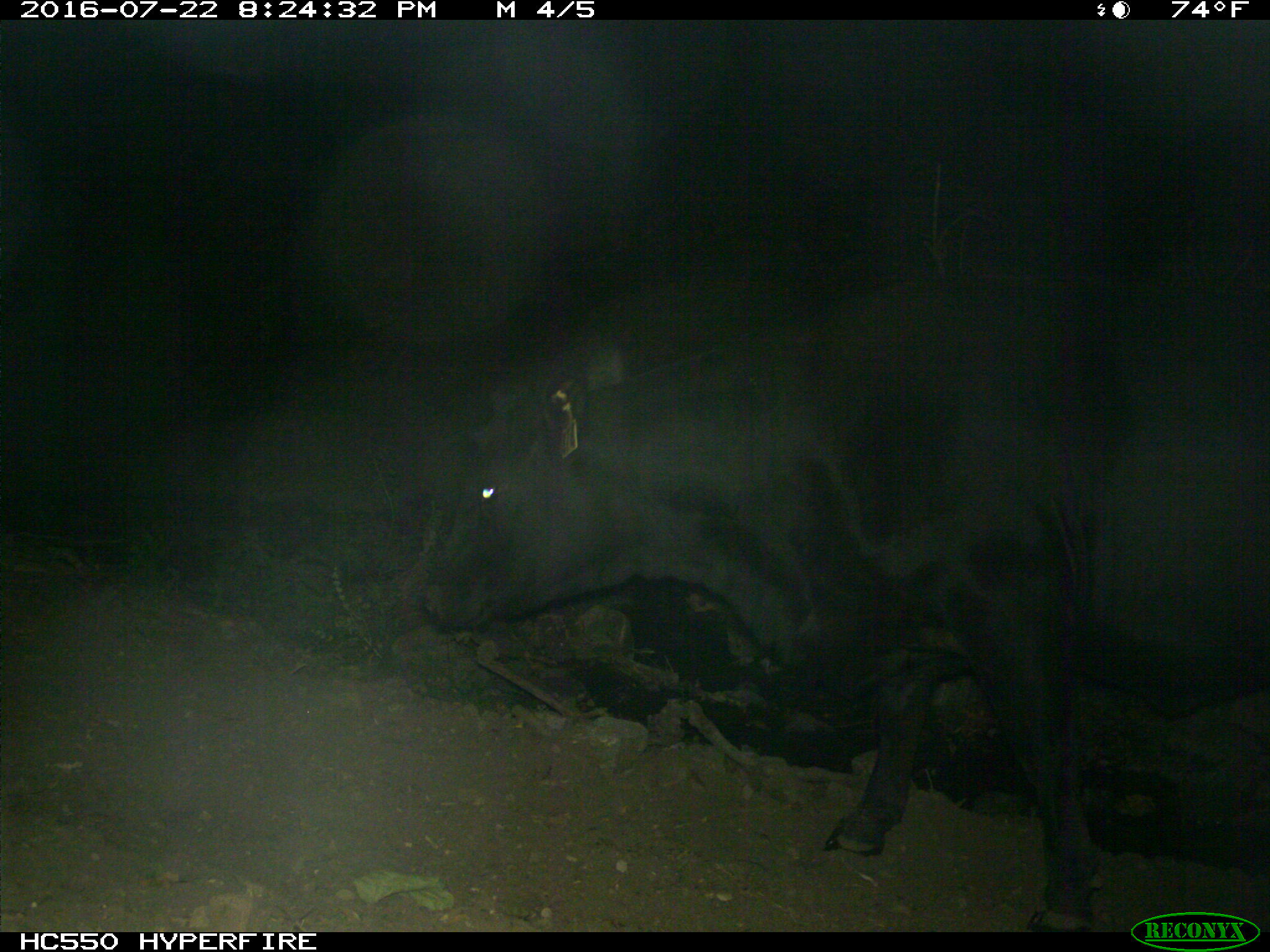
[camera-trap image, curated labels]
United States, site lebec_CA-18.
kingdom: Animalia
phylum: Chordata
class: Mammalia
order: Artiodactyla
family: Bovidae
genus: Bos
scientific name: Bos taurus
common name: domestic cow